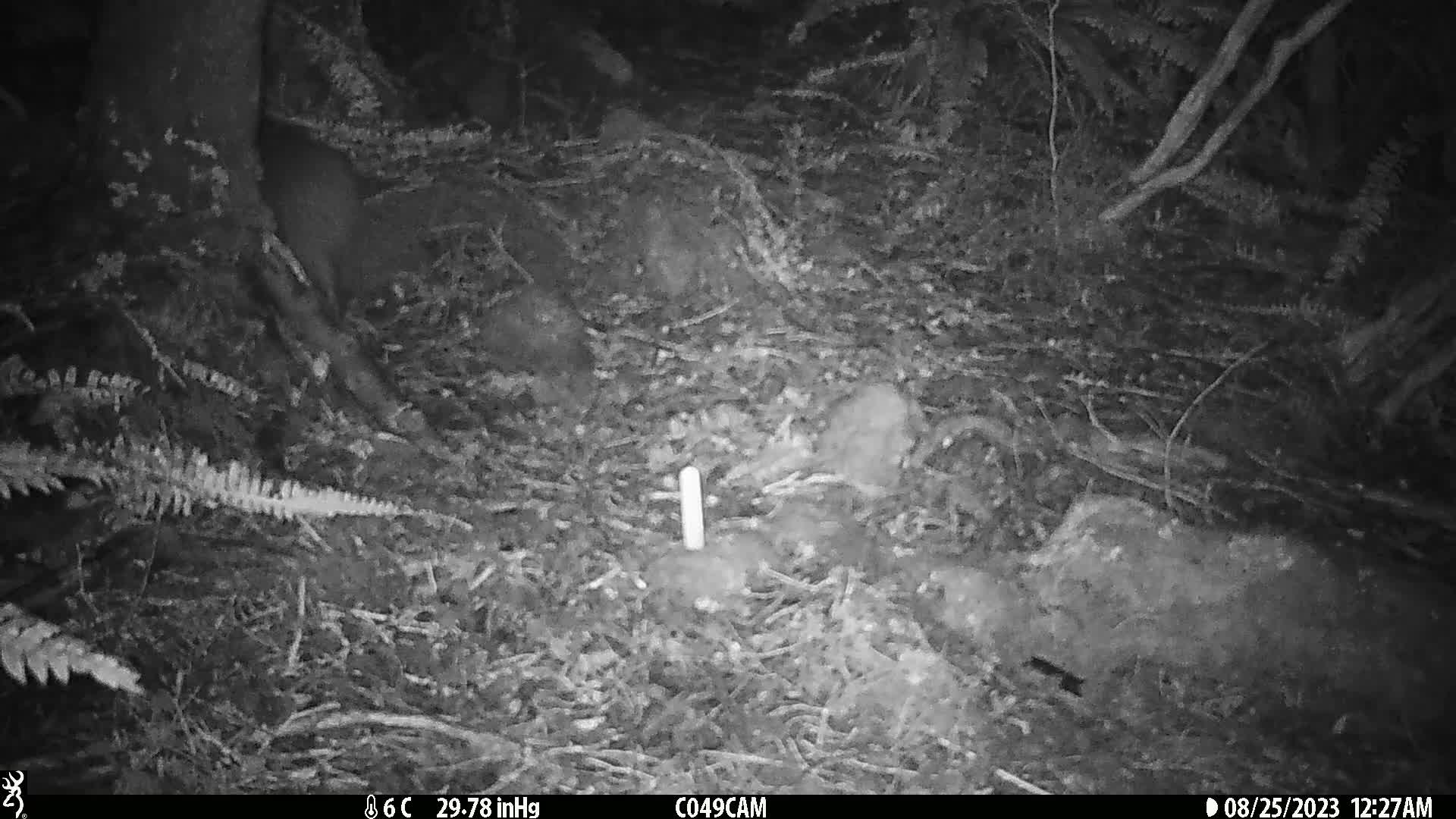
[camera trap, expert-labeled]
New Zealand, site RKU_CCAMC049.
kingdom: Animalia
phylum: Chordata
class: Aves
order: Apterygiformes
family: Apterygidae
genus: Apteryx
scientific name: Apteryx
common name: kiwi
Kiwi (Apteryx).